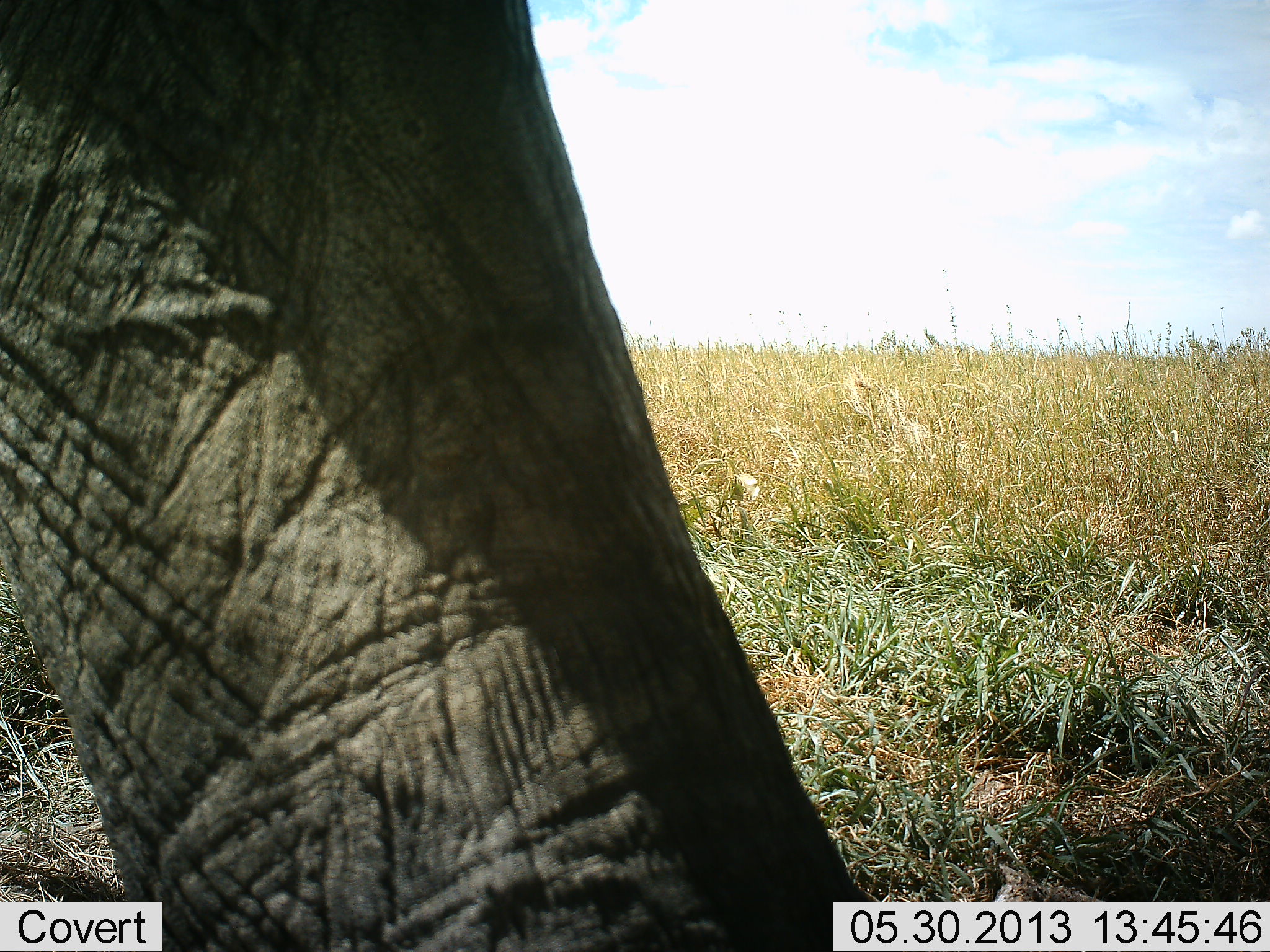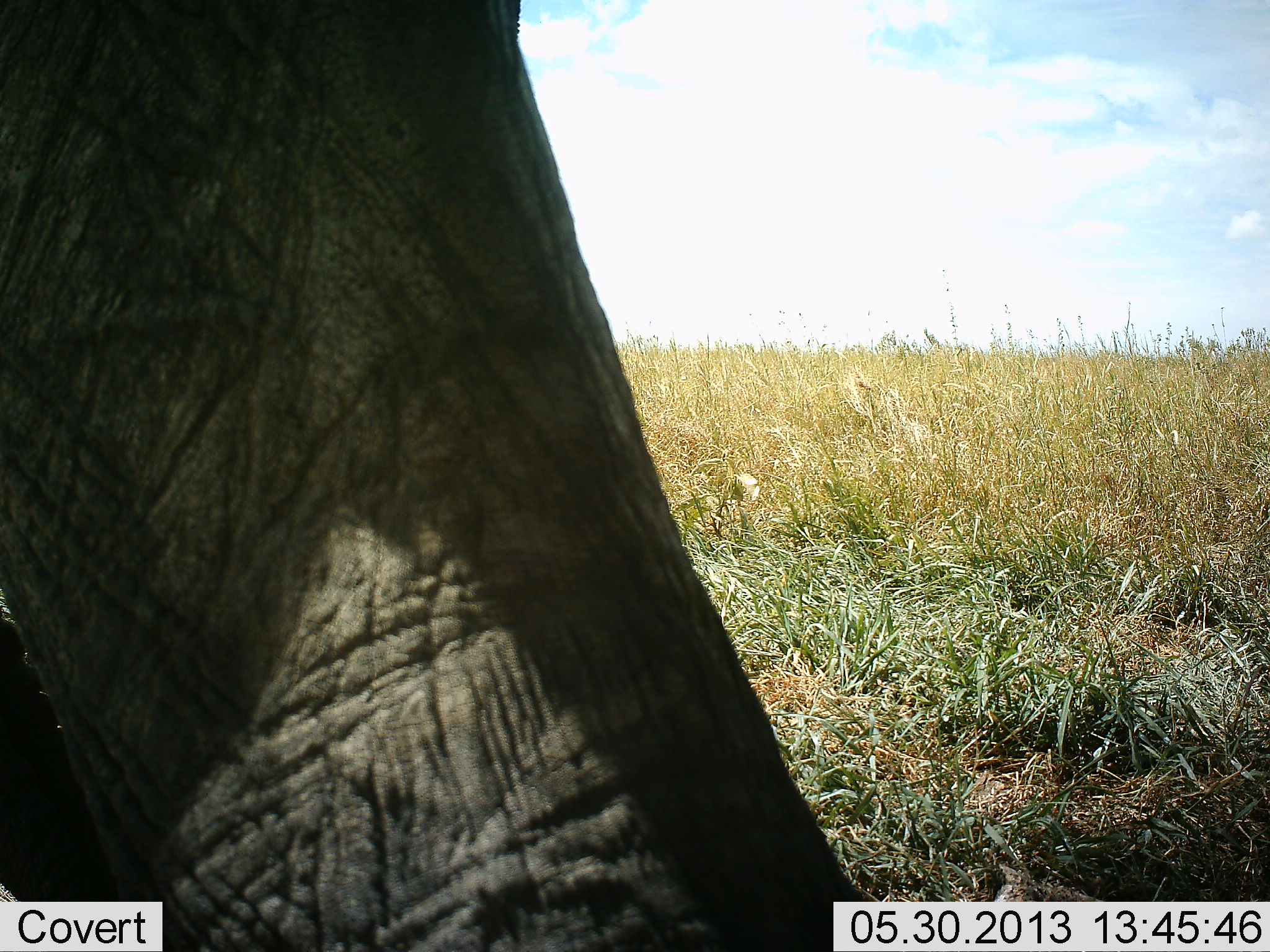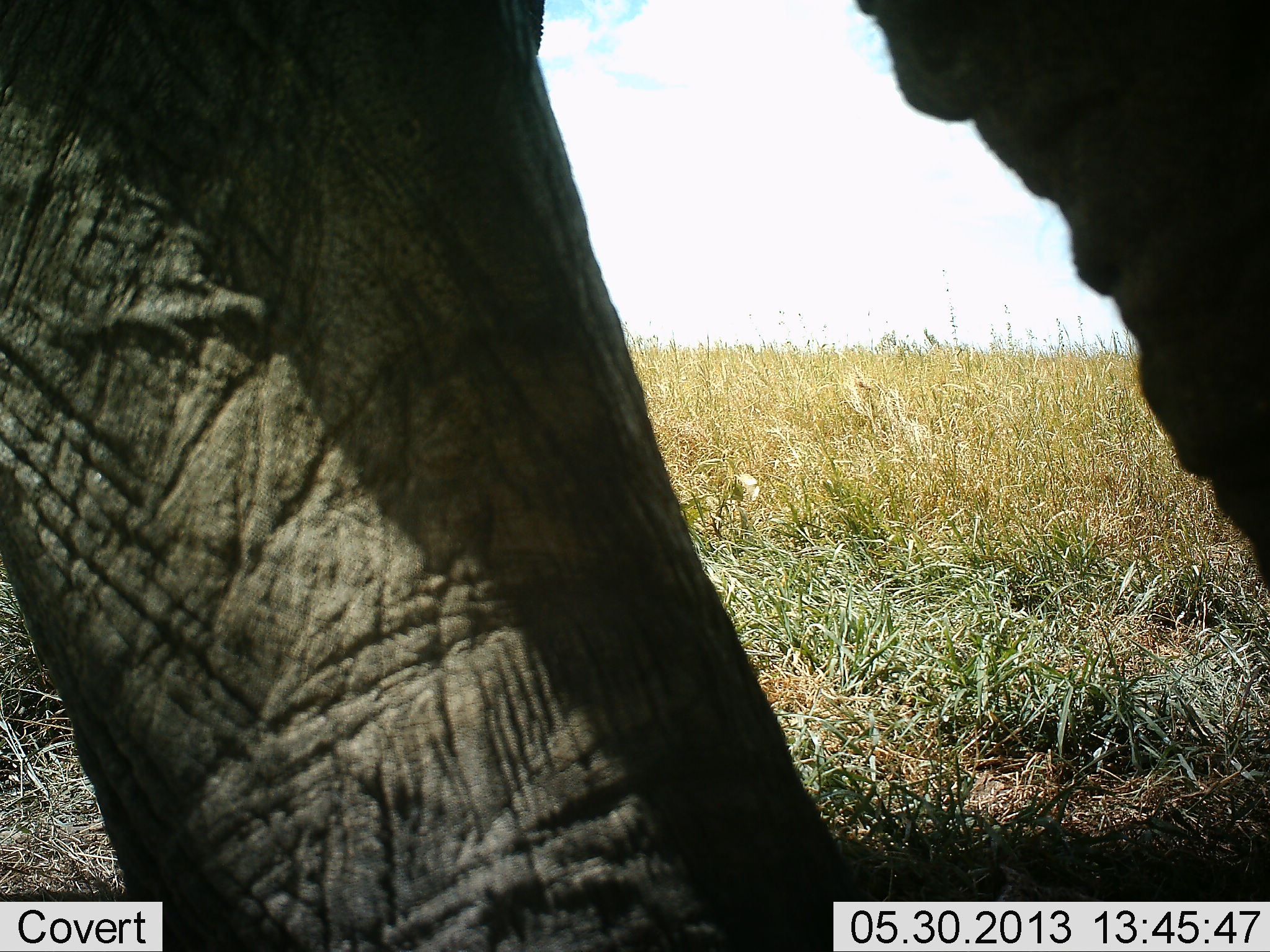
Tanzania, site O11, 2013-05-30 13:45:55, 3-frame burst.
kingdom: Animalia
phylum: Chordata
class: Mammalia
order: Proboscidea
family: Elephantidae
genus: Loxodonta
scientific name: Loxodonta africana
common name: african bush elephant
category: elephant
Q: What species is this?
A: Elephant (african bush elephant) (Loxodonta africana).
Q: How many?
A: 1.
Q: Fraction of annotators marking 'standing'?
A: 80%.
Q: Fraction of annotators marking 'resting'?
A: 0%.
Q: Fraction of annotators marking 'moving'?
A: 20%.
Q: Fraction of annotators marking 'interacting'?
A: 0%.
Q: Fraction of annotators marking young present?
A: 10%.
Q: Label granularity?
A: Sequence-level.